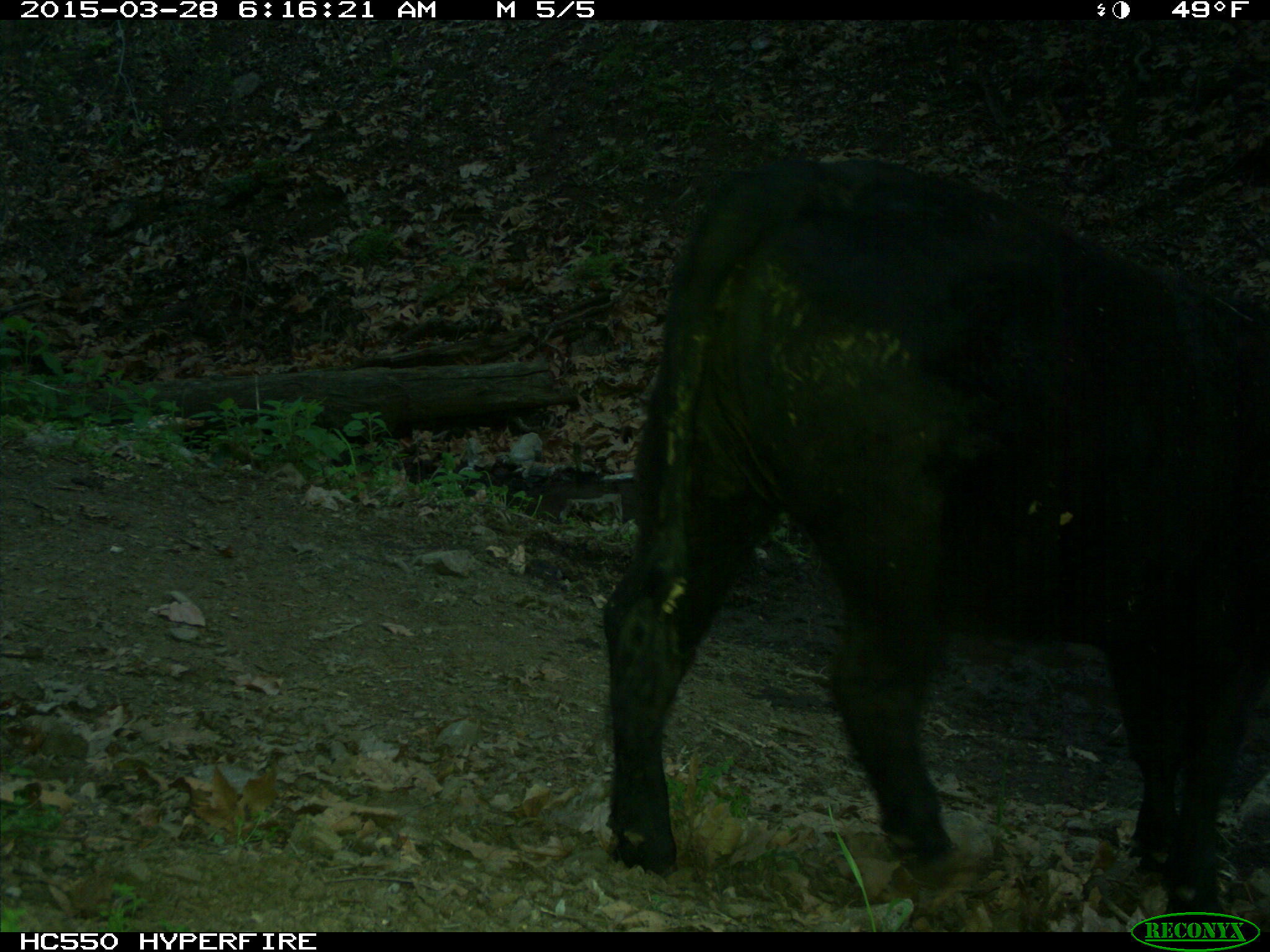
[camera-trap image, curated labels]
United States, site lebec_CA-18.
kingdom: Animalia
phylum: Chordata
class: Mammalia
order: Artiodactyla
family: Bovidae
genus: Bos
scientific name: Bos taurus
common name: domestic cow